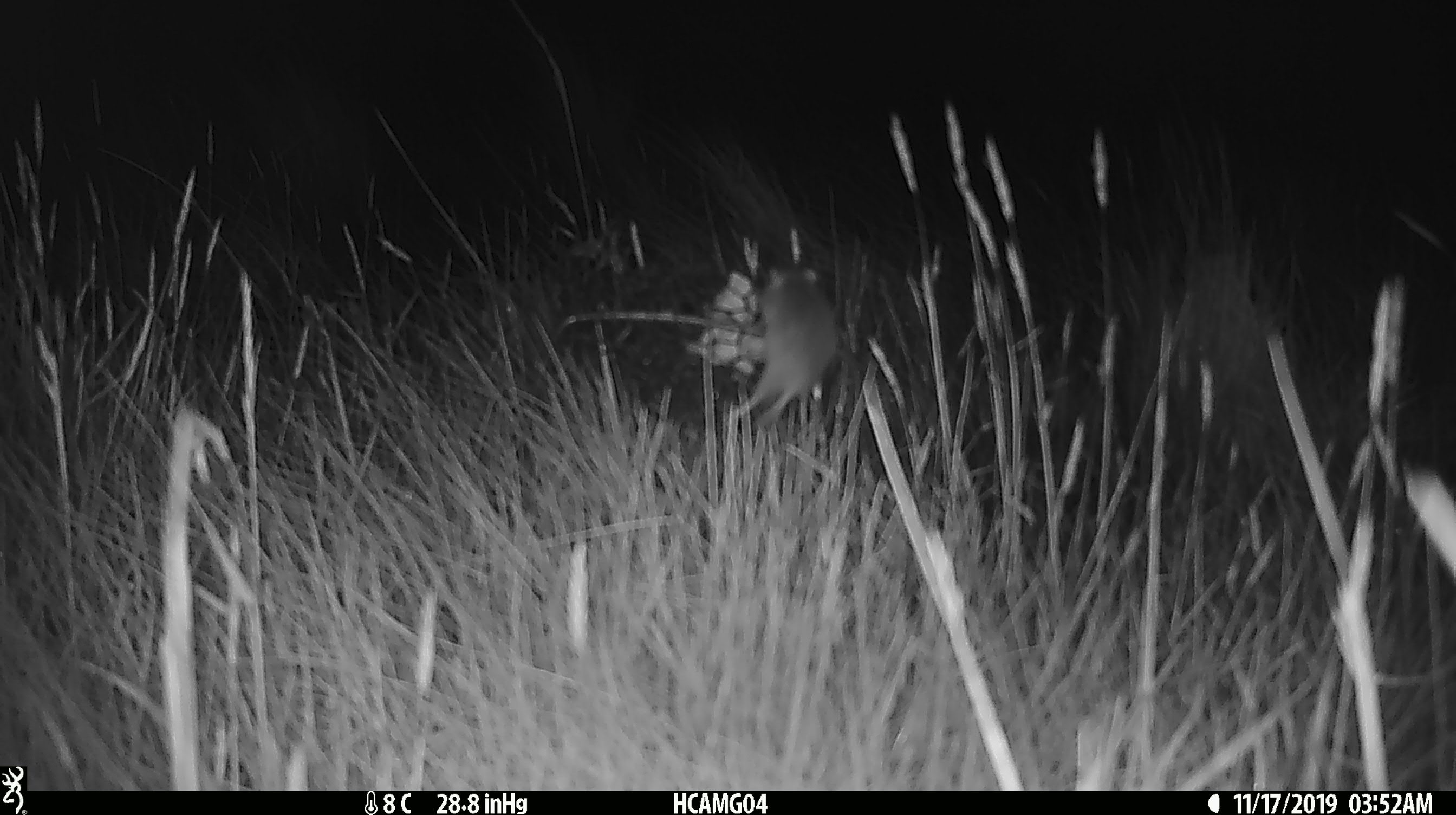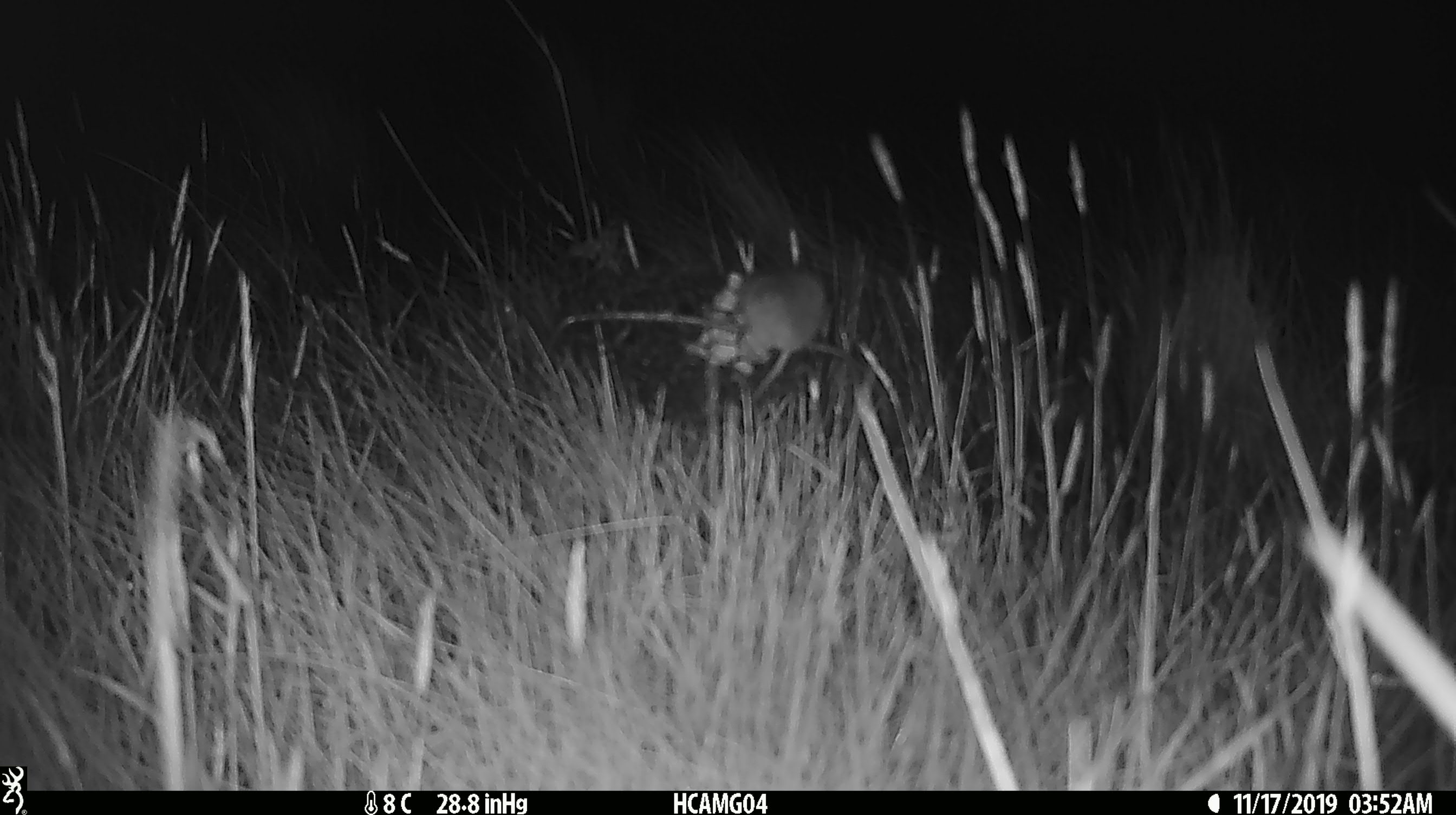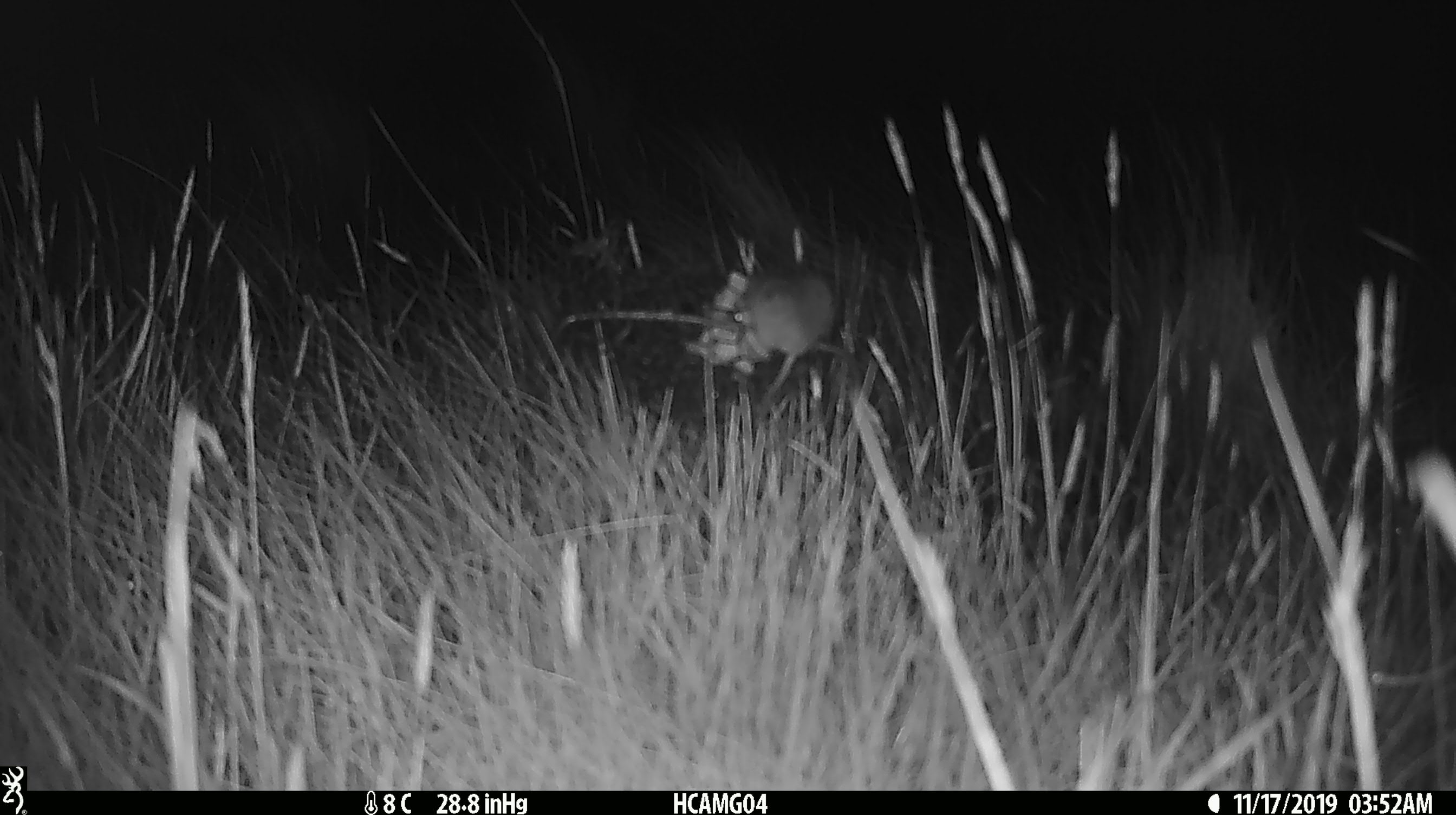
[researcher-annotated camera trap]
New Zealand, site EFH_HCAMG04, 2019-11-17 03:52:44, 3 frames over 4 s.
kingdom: Animalia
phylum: Chordata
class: Mammalia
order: Rodentia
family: Muridae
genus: Mus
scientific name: Mus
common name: mouse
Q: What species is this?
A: Mouse (Mus).